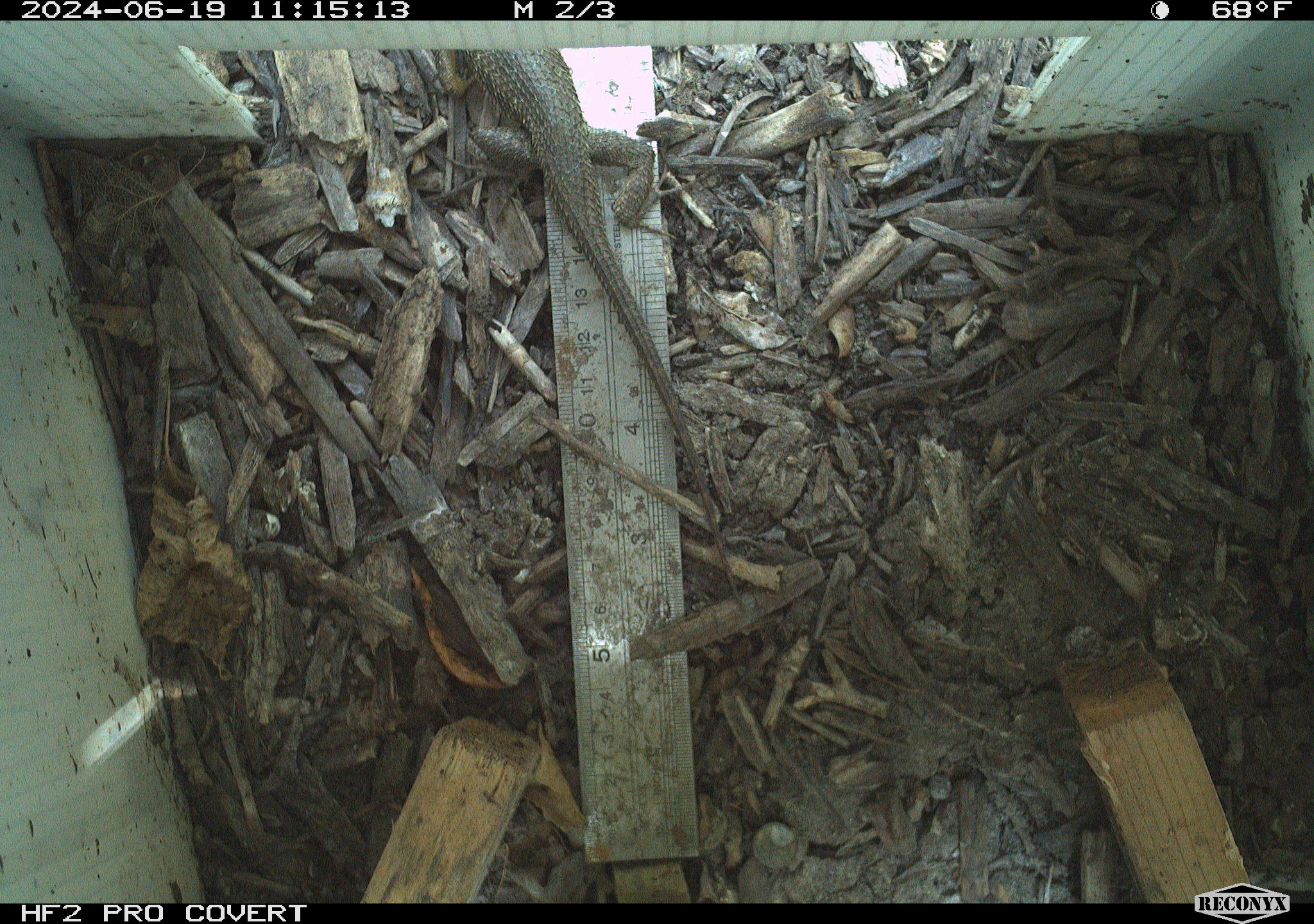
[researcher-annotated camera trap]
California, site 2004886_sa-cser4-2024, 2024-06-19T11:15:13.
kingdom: Animalia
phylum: Chordata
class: Reptilia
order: Squamata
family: Phrynosomatidae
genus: Sceloporus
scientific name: Sceloporus occidentalis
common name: western fence lizard